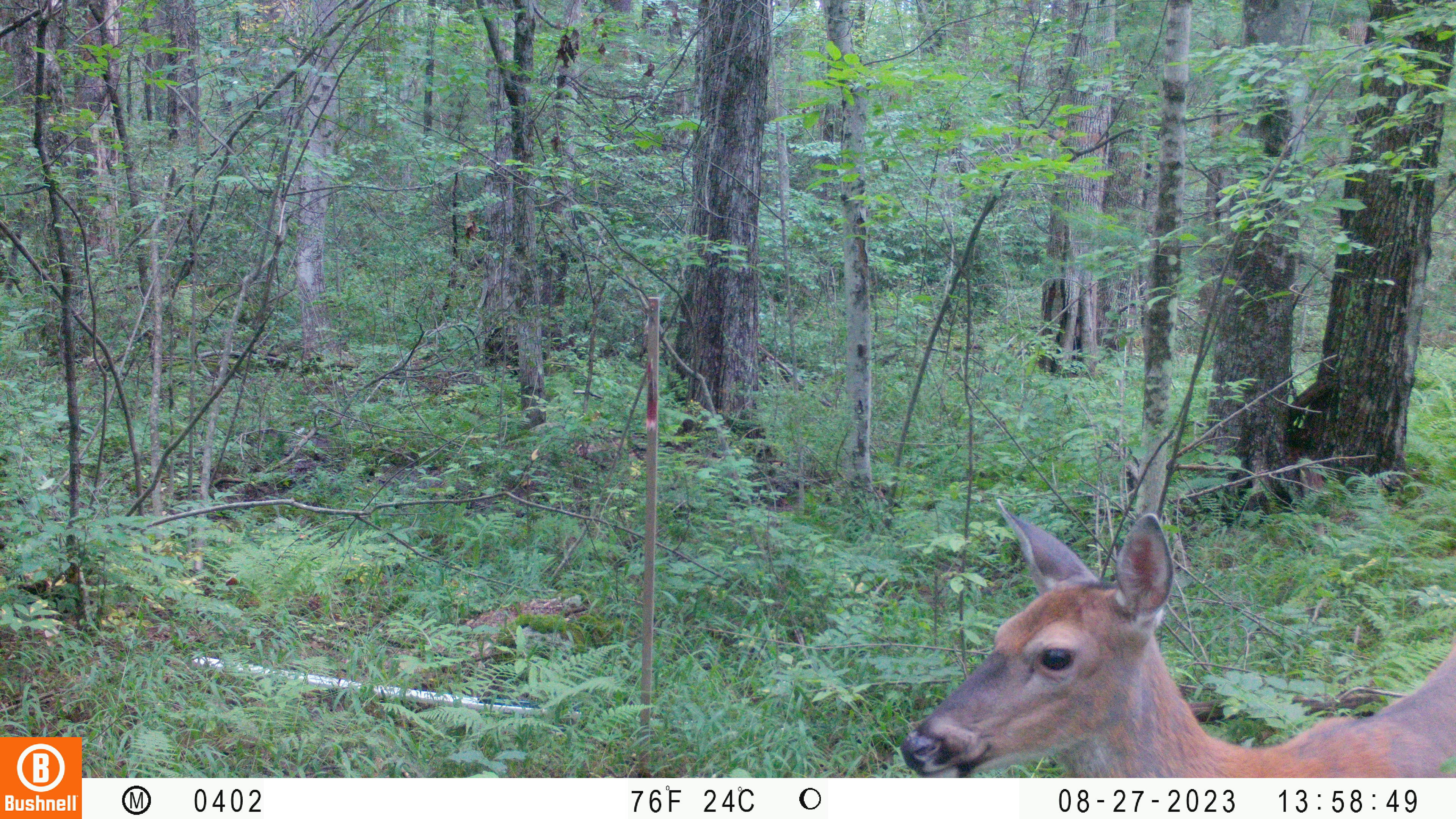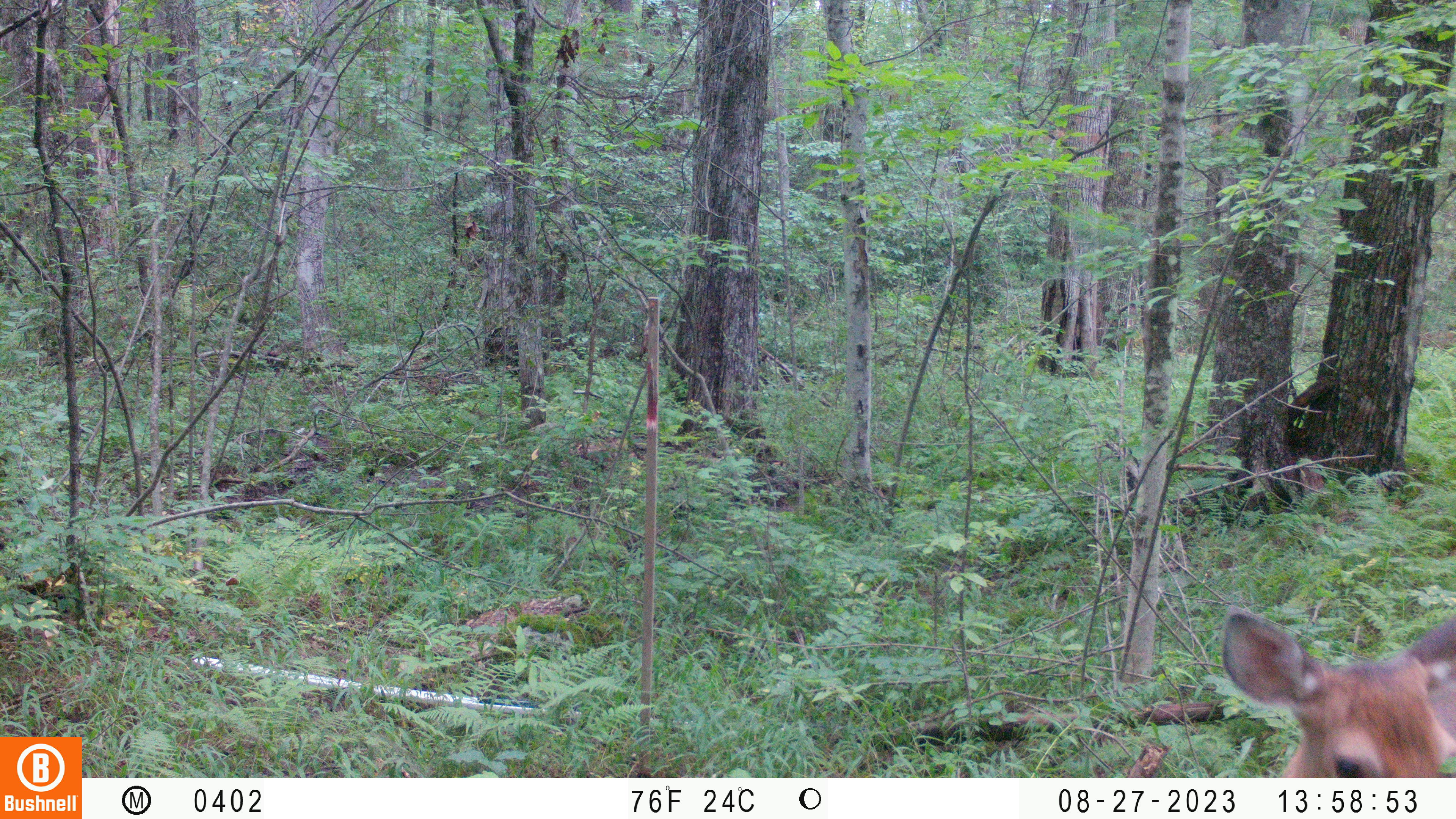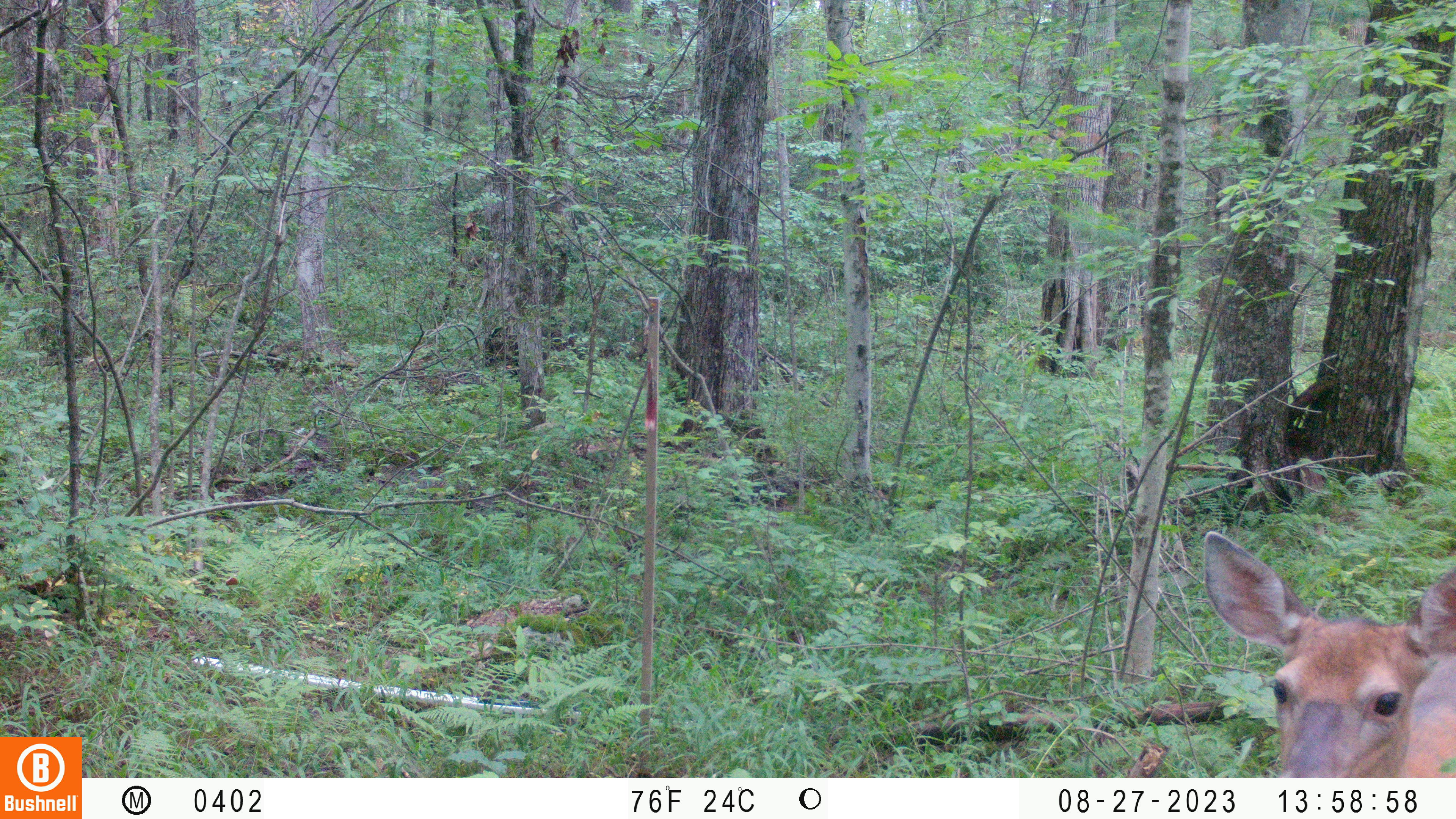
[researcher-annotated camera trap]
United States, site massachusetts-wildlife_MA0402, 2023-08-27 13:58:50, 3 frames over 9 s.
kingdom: Animalia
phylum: Chordata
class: Mammalia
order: Artiodactyla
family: Cervidae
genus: Odocoileus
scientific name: Odocoileus virginianus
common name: white-tailed deer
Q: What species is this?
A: White-tailed deer (Odocoileus virginianus).